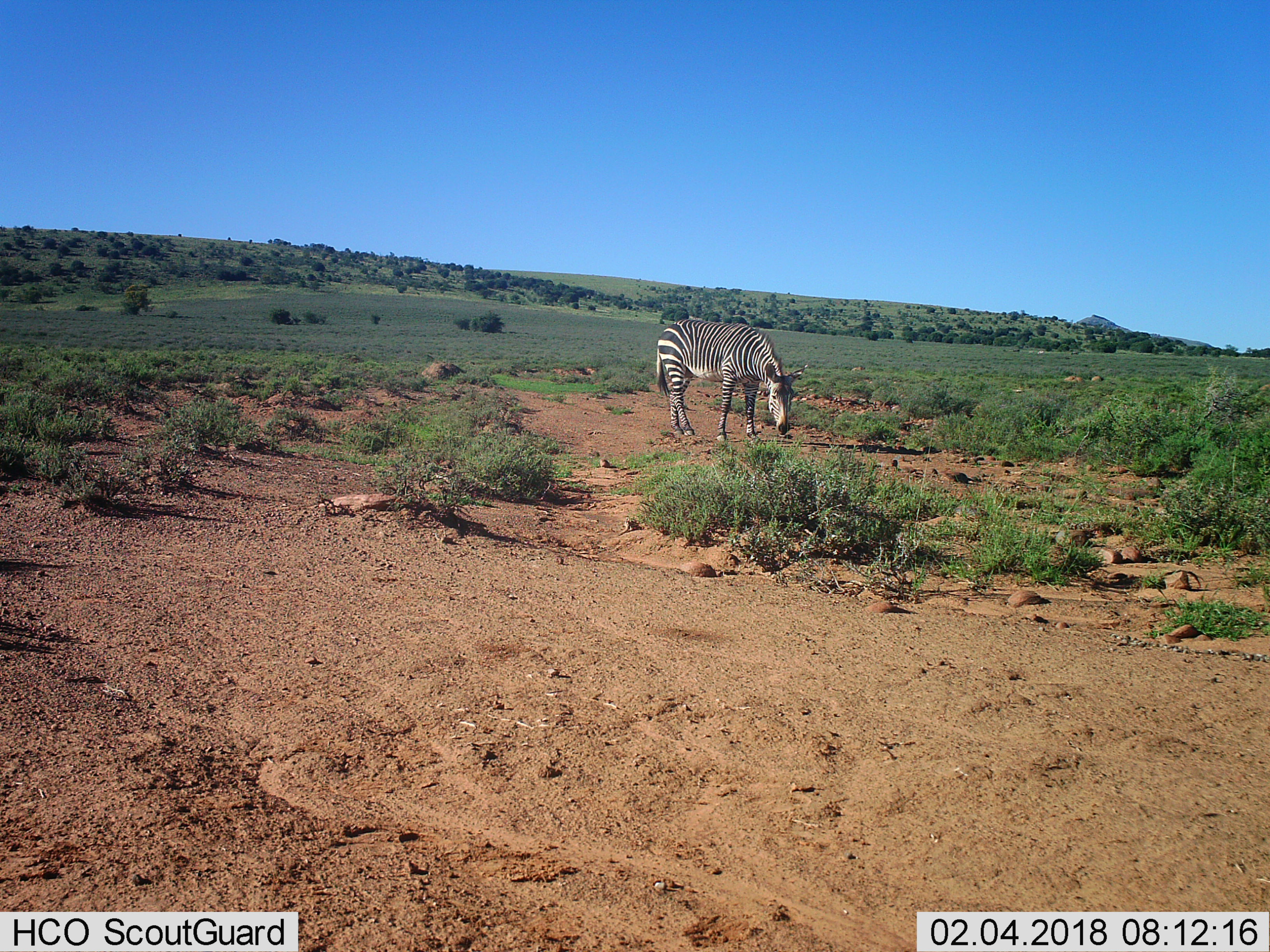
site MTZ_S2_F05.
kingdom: Animalia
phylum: Chordata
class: Mammalia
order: Perissodactyla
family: Equidae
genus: Equus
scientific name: Equus zebra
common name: mountain zebra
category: zebramountain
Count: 1.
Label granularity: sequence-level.